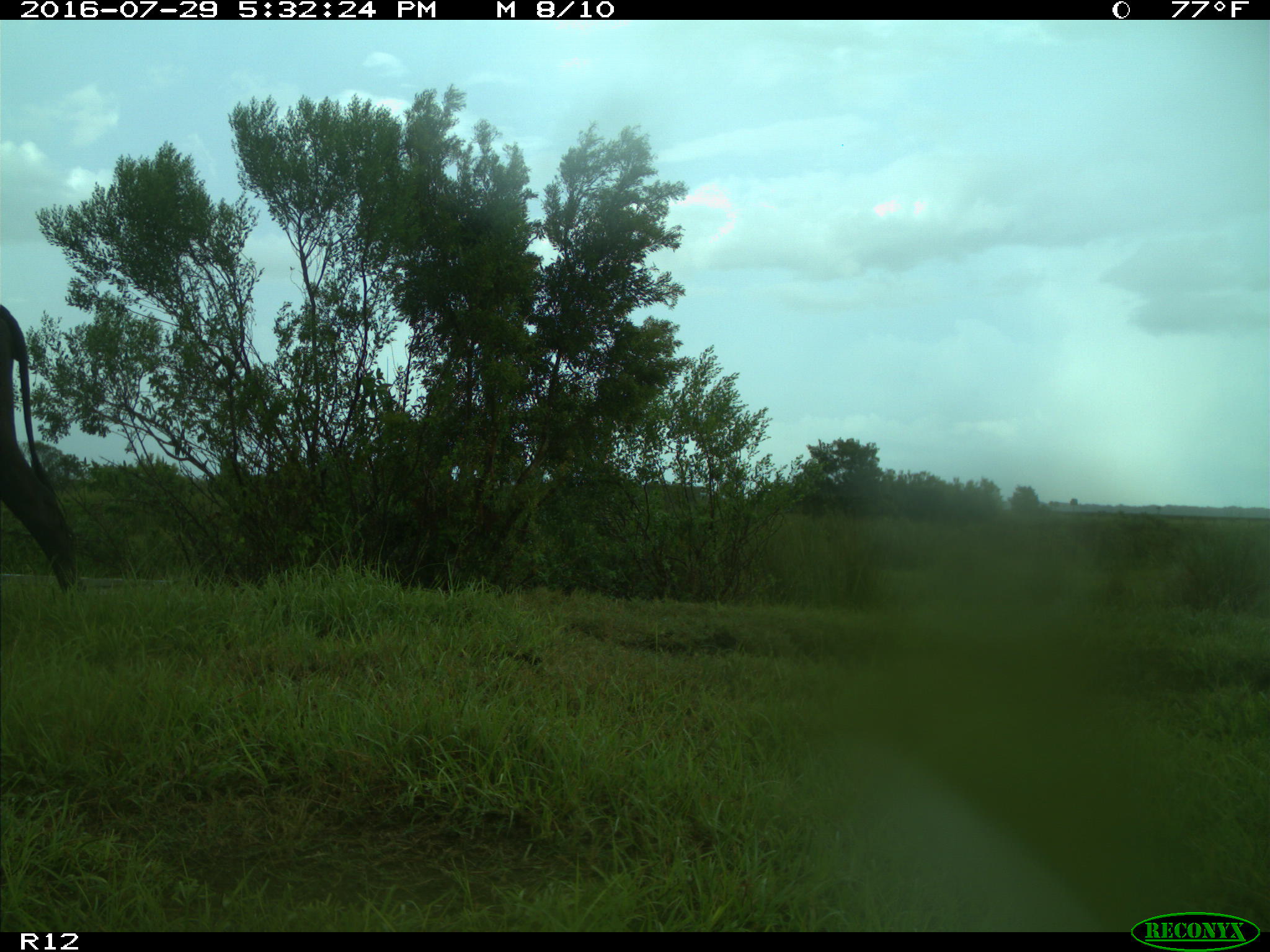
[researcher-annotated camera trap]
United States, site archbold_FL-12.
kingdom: Animalia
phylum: Chordata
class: Mammalia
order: Artiodactyla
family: Bovidae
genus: Bos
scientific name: Bos taurus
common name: domestic cow